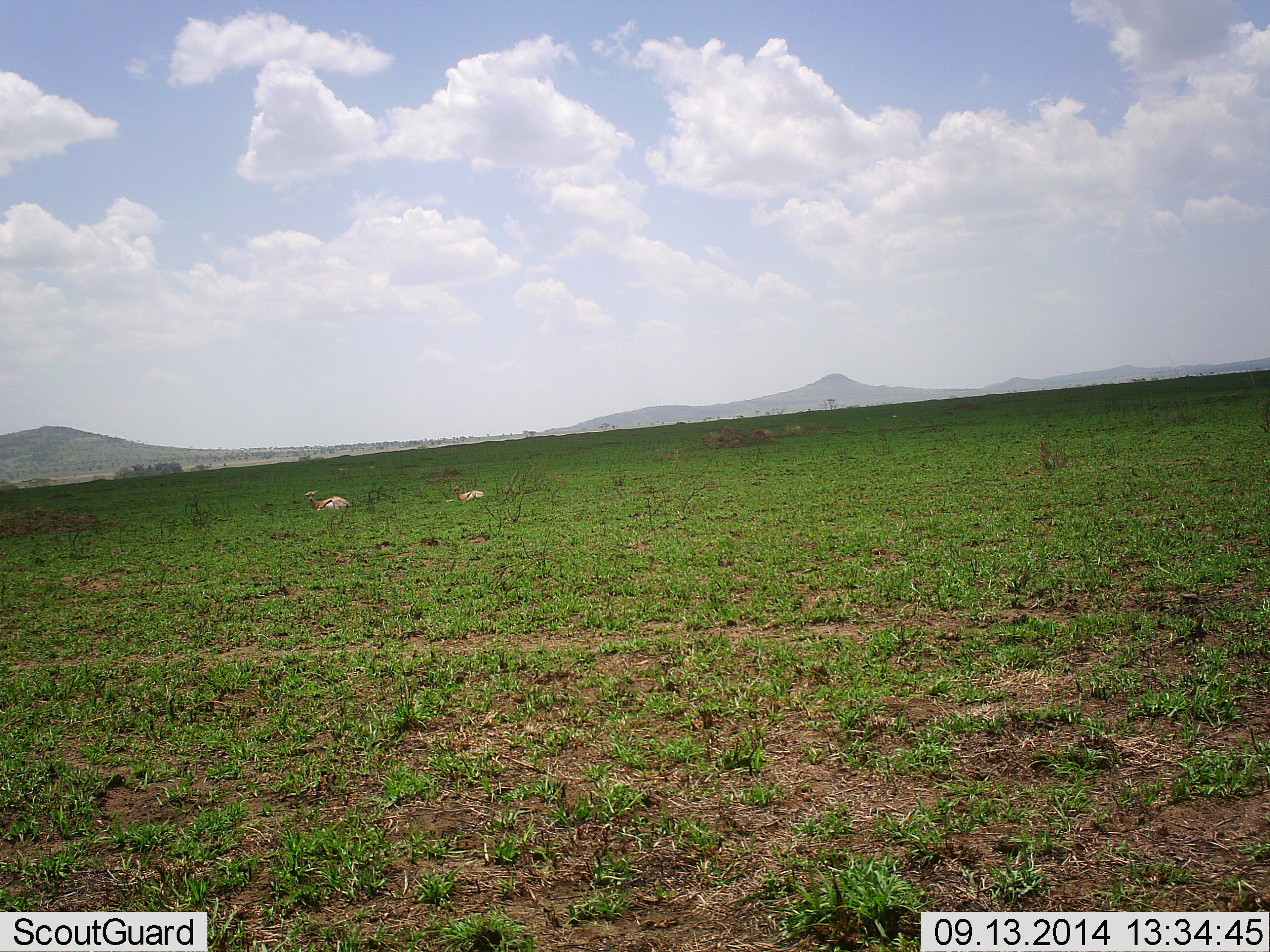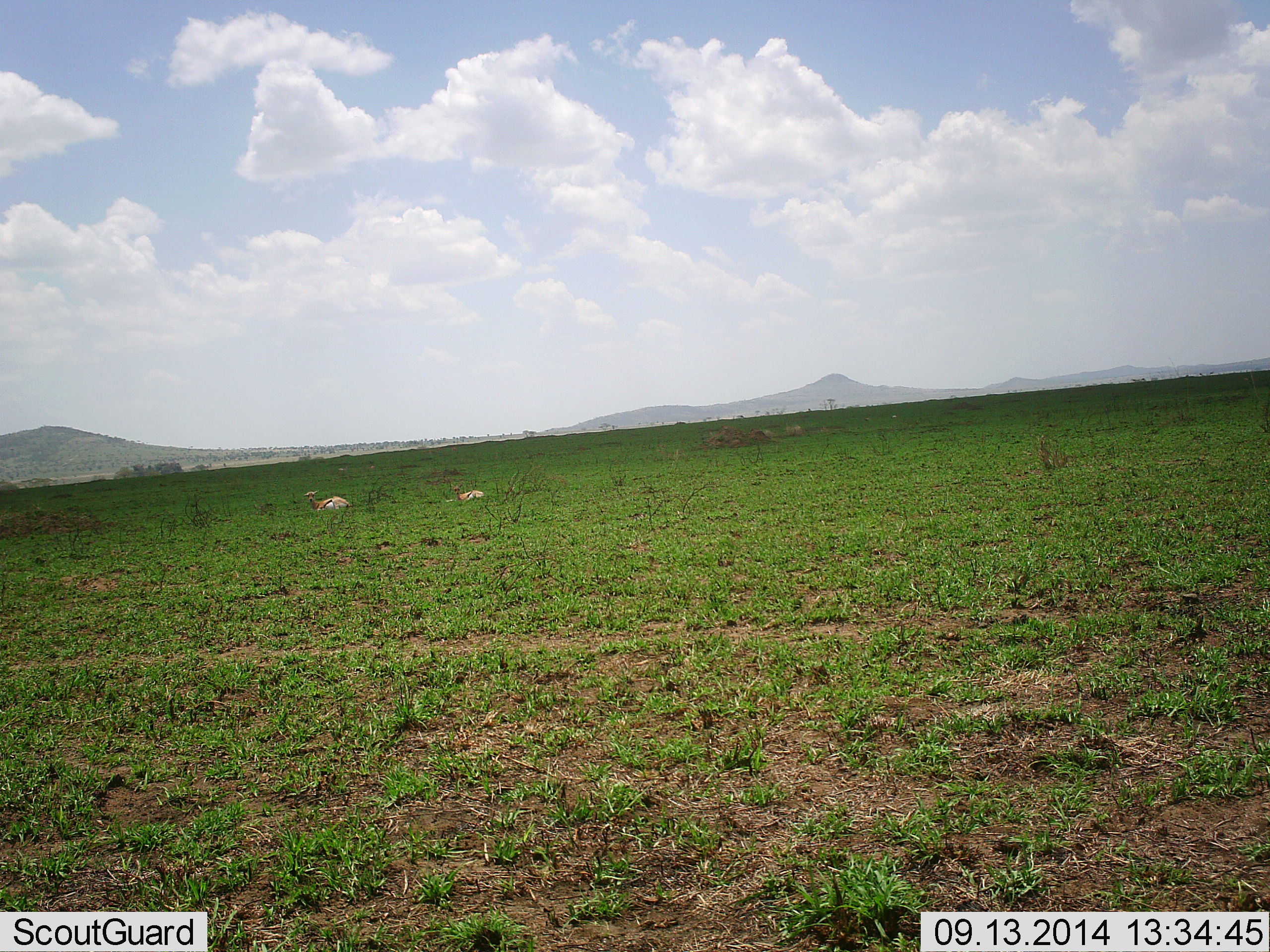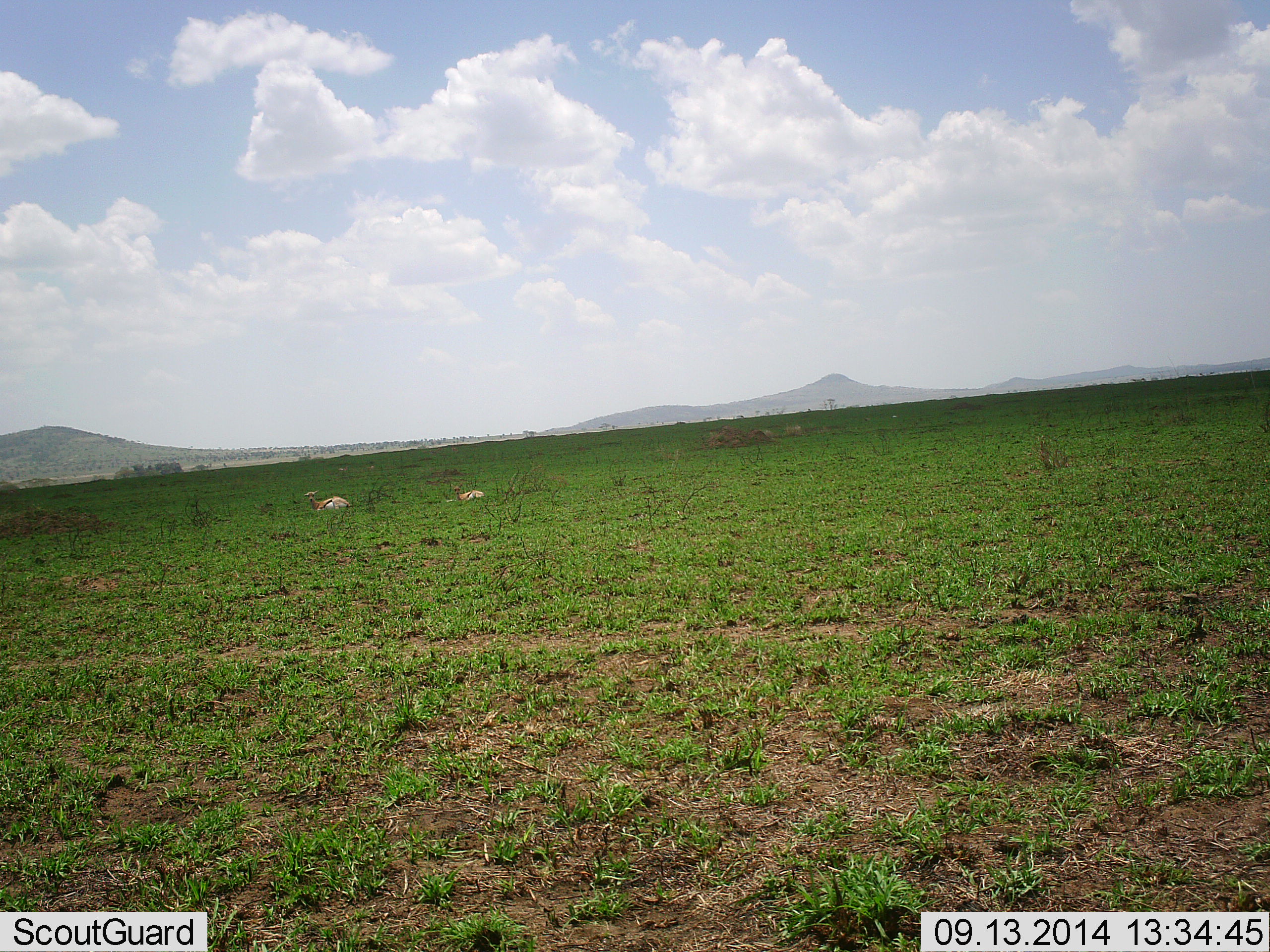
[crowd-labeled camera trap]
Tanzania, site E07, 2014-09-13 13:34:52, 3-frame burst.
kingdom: Animalia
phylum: Chordata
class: Mammalia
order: Artiodactyla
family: Bovidae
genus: Eudorcas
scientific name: Eudorcas thomsonii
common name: thomson's gazelle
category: gazellethomsons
Gazellethomsons (thomson's gazelle) (Eudorcas thomsonii), count 2. Behavior (volunteer vote fractions): standing 0%, resting 100%, moving 0%, interacting 0%. Young present (vote fraction): 11%. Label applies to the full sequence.